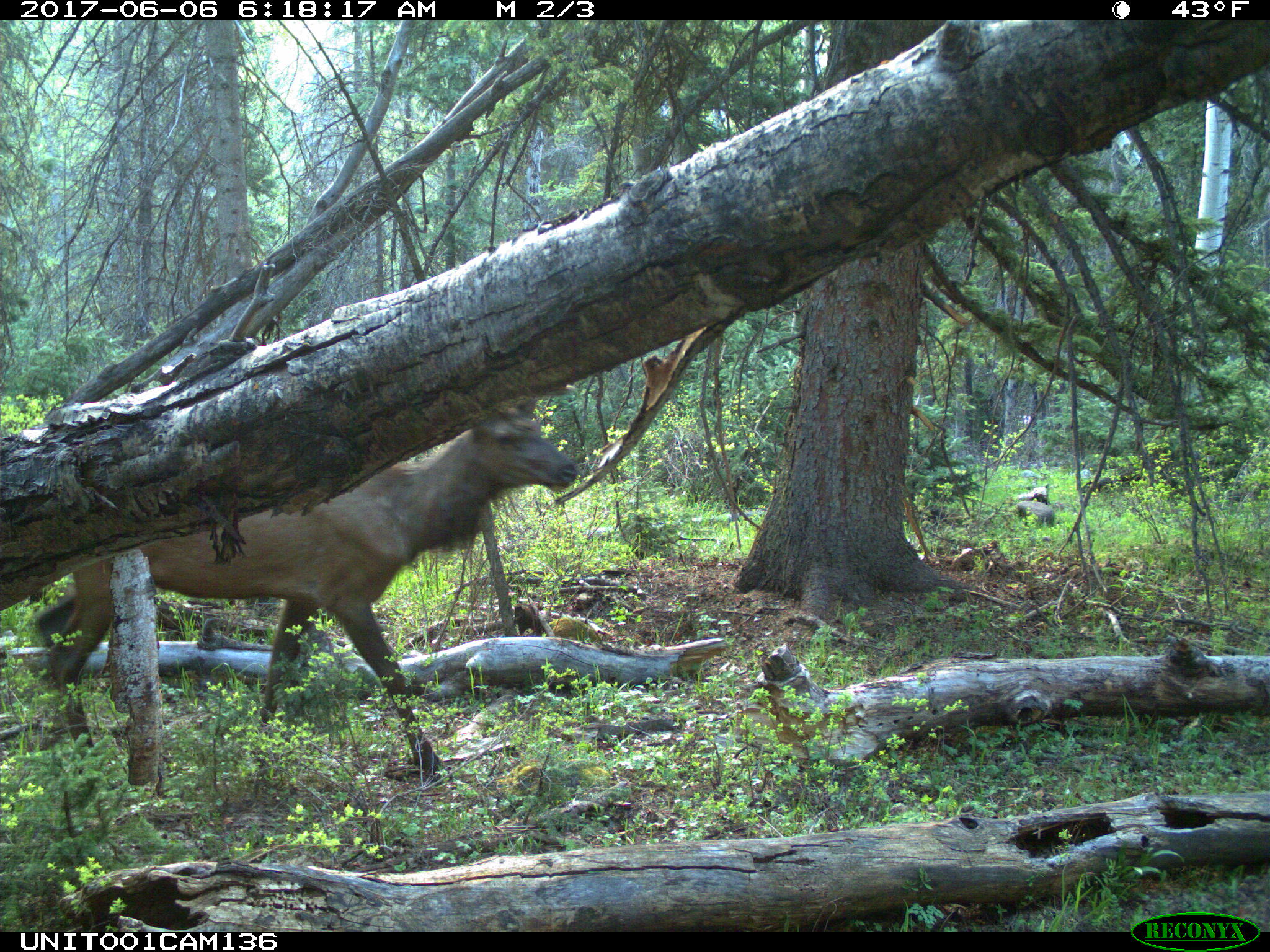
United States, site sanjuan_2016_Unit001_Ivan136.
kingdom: Animalia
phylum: Chordata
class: Mammalia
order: Artiodactyla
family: Cervidae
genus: Cervus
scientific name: Cervus elaphus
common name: red deer